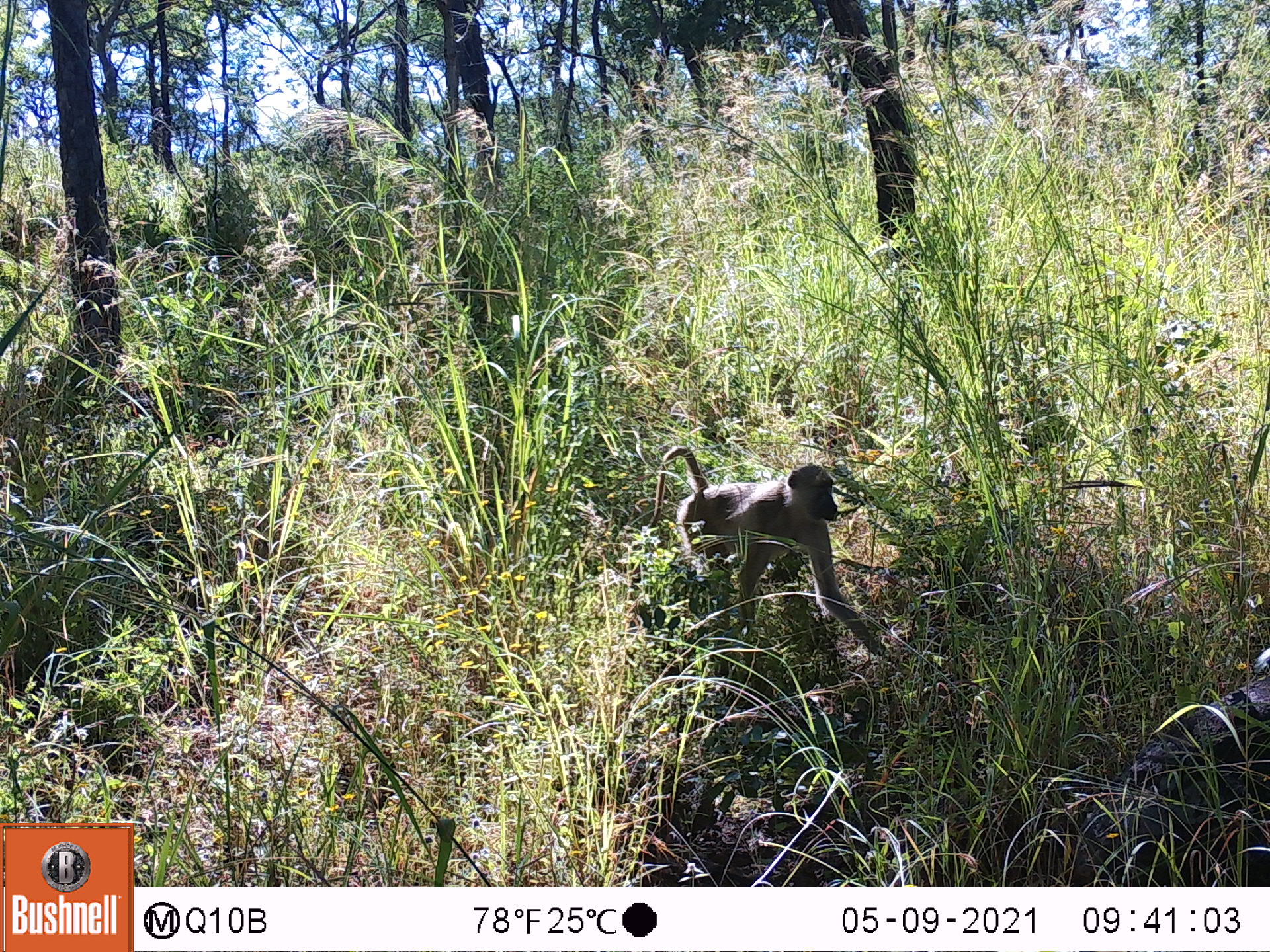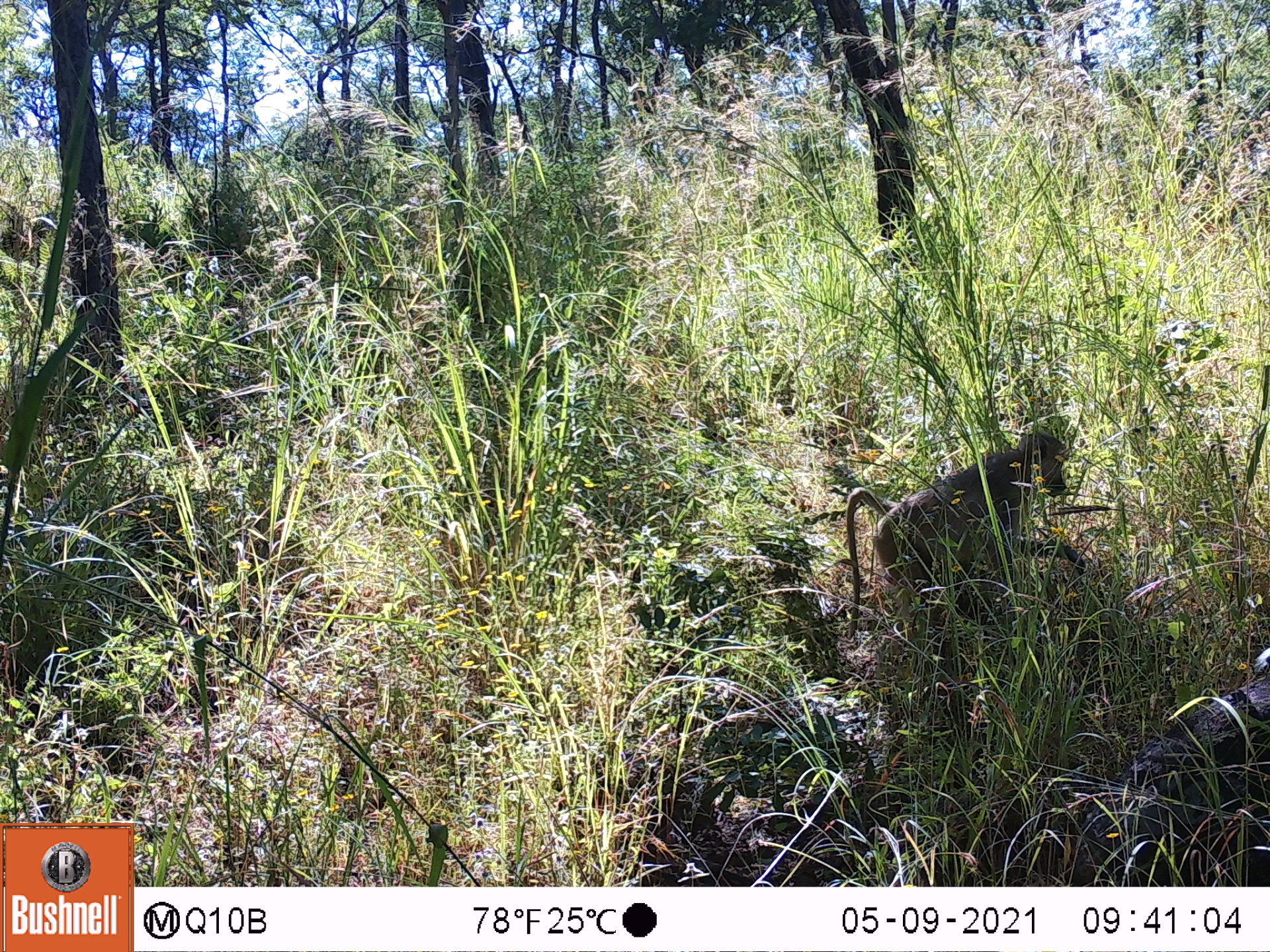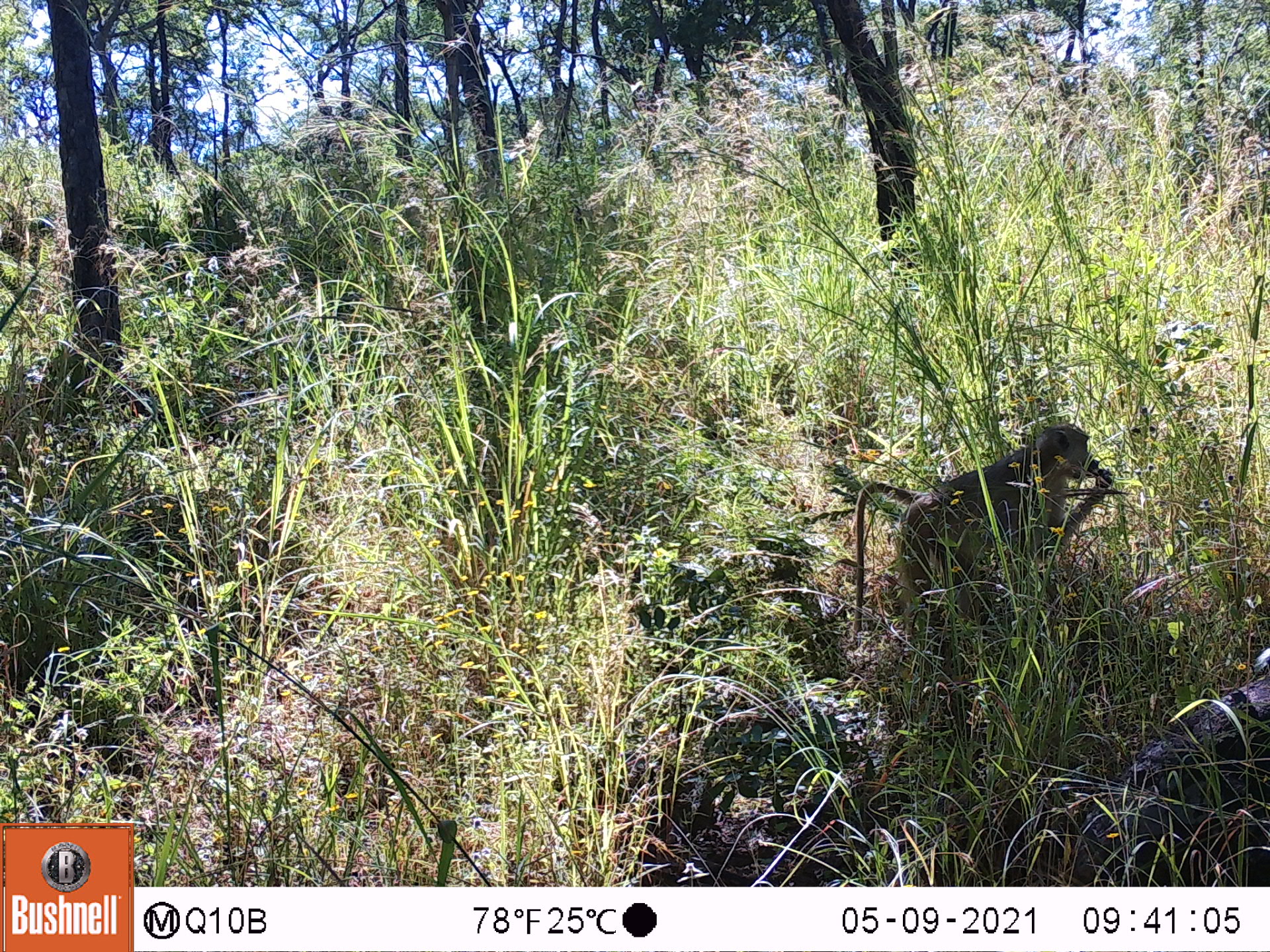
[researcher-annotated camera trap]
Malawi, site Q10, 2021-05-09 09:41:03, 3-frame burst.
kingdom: Animalia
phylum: Chordata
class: Mammalia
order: Primates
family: Cercopithecidae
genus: Papio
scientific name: Papio cynocephalus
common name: yellow baboon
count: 1